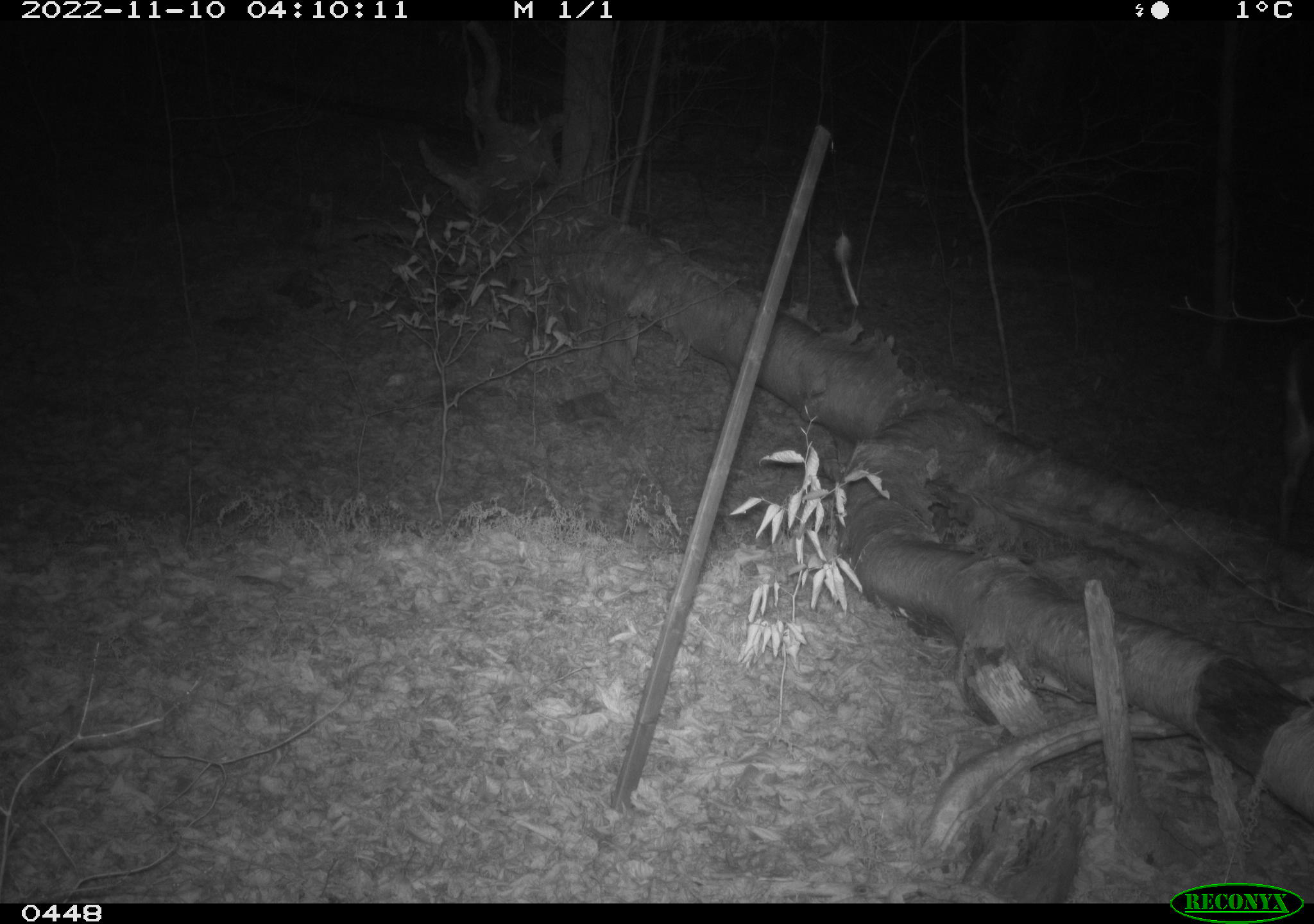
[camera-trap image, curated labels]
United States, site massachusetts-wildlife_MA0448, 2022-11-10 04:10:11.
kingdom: Animalia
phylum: Chordata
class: Mammalia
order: Artiodactyla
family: Cervidae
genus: Odocoileus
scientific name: Odocoileus virginianus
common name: white-tailed deer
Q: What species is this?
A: White-tailed deer (Odocoileus virginianus).